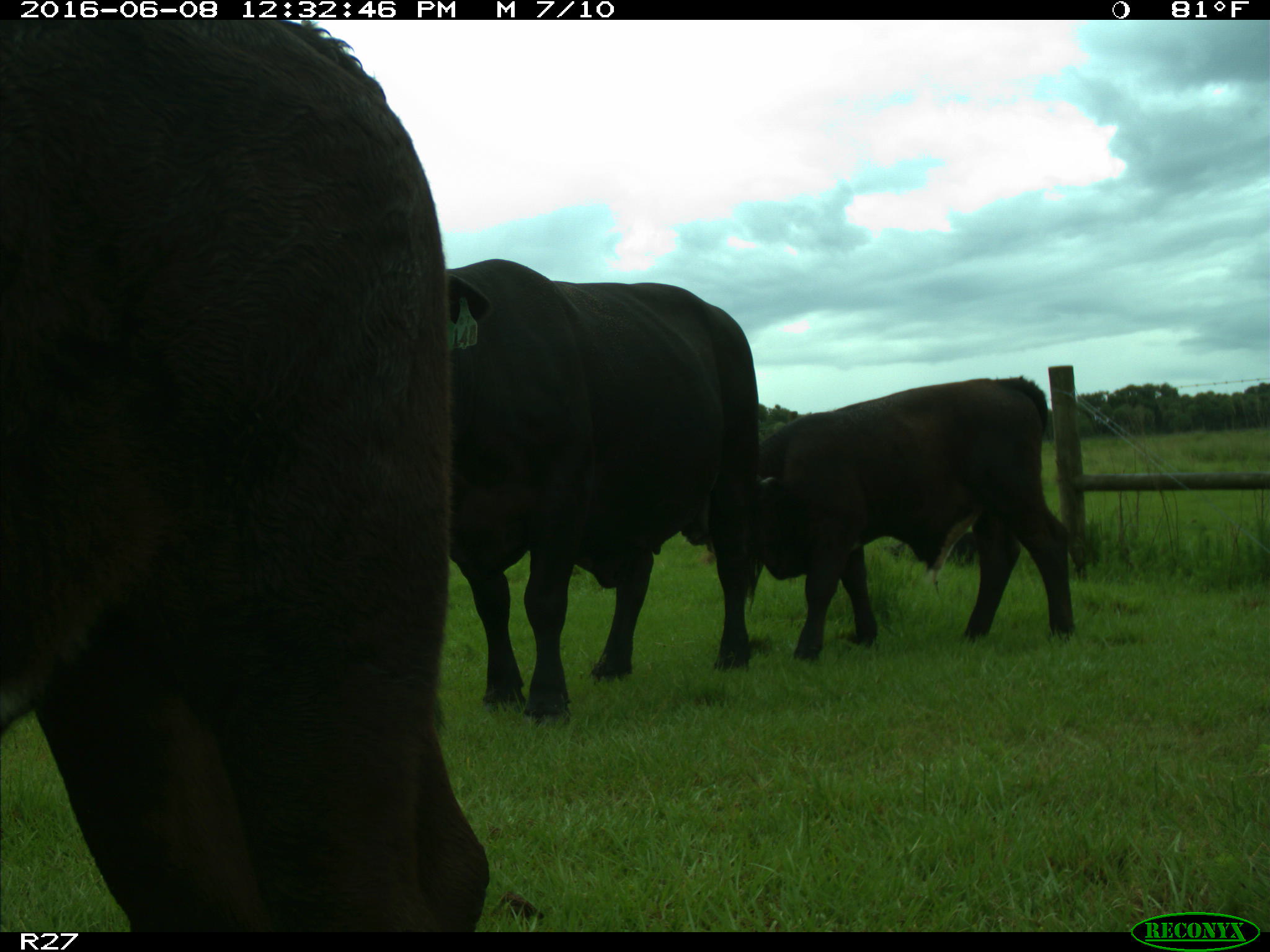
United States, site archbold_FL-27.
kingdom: Animalia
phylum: Chordata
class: Mammalia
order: Artiodactyla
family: Bovidae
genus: Bos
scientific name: Bos taurus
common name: domestic cow